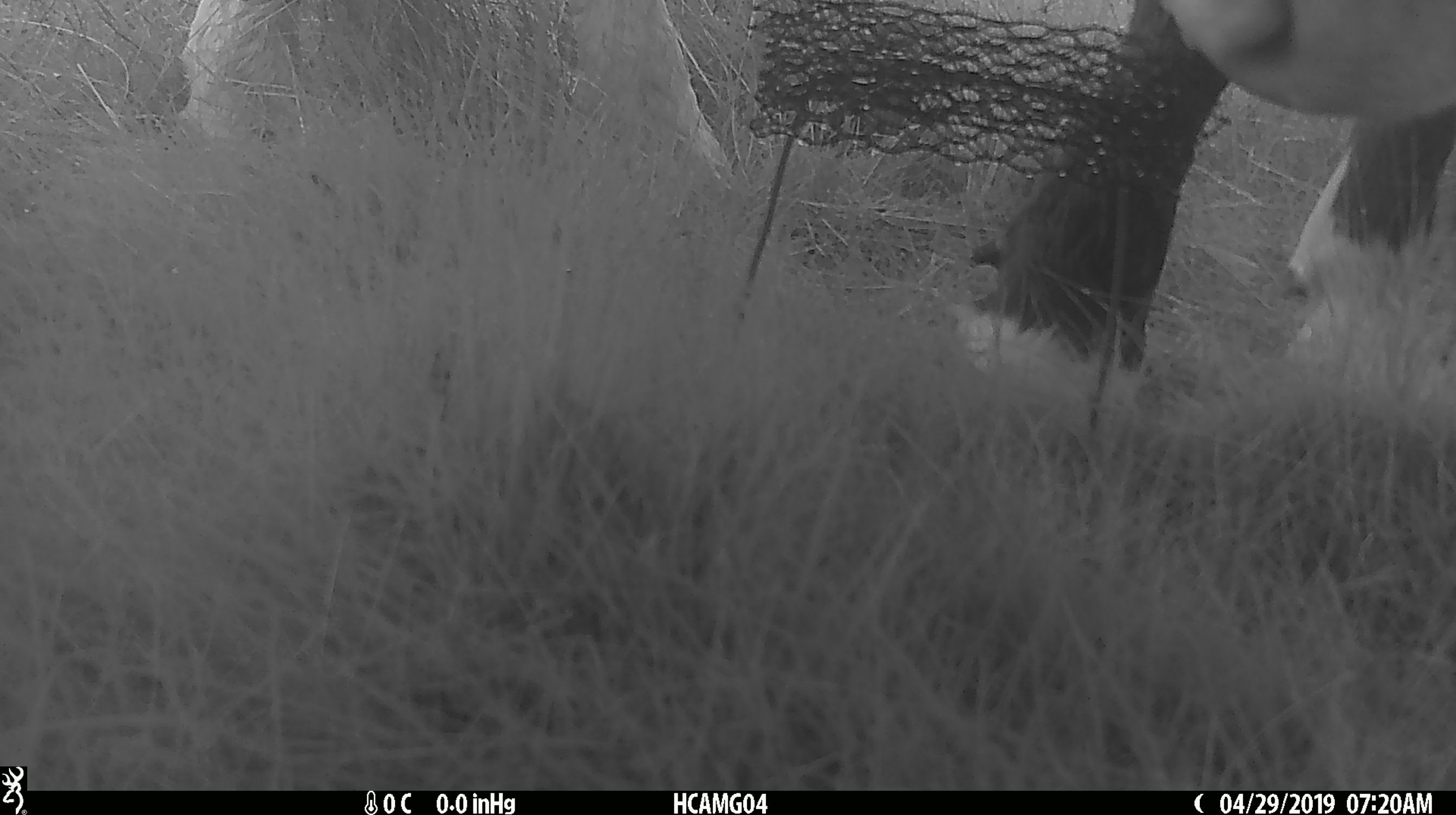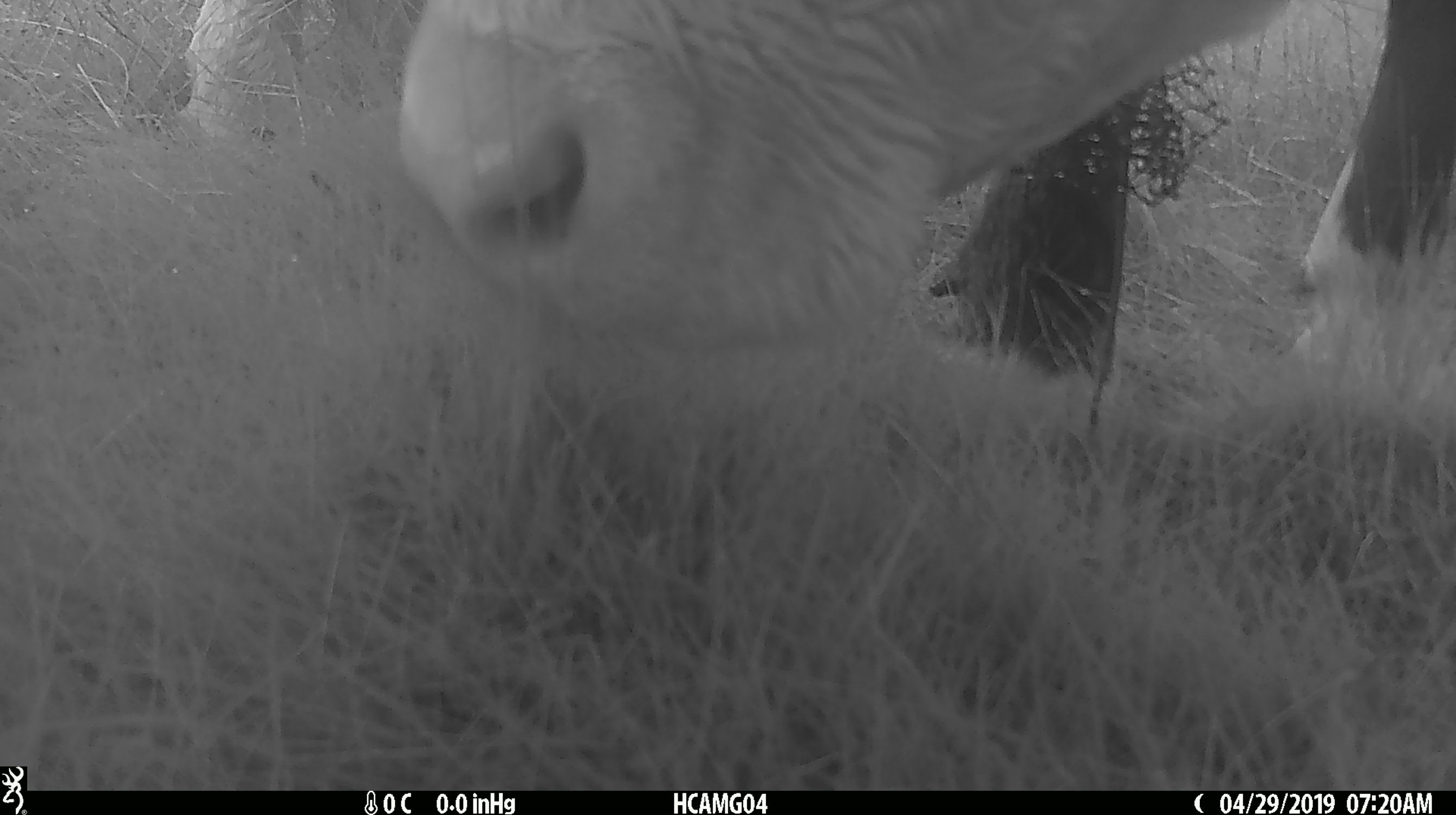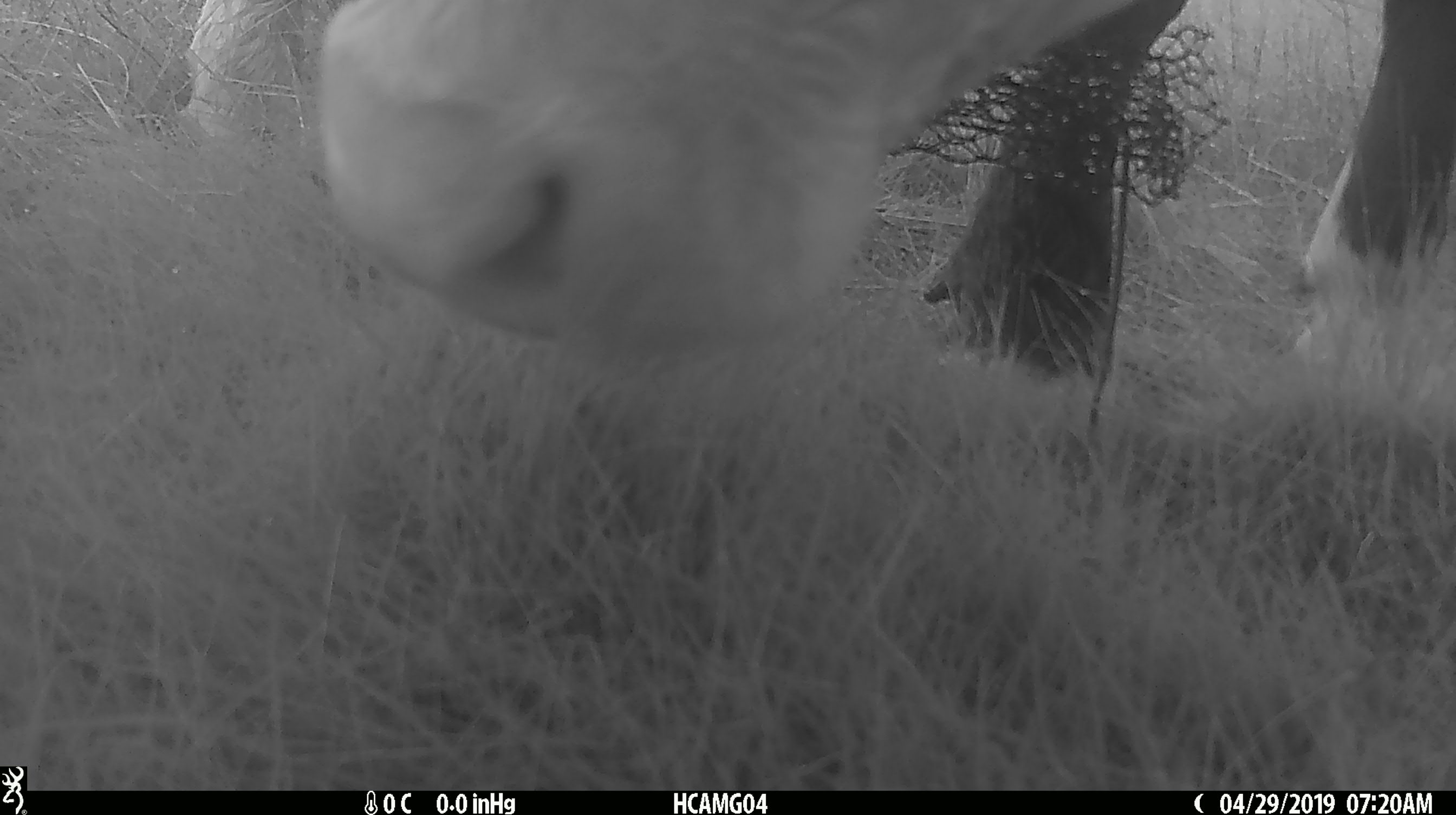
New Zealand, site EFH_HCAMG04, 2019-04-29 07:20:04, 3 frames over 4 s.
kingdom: Animalia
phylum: Chordata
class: Mammalia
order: Artiodactyla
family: Bovidae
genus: Bos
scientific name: Bos taurus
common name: domestic cow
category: cow